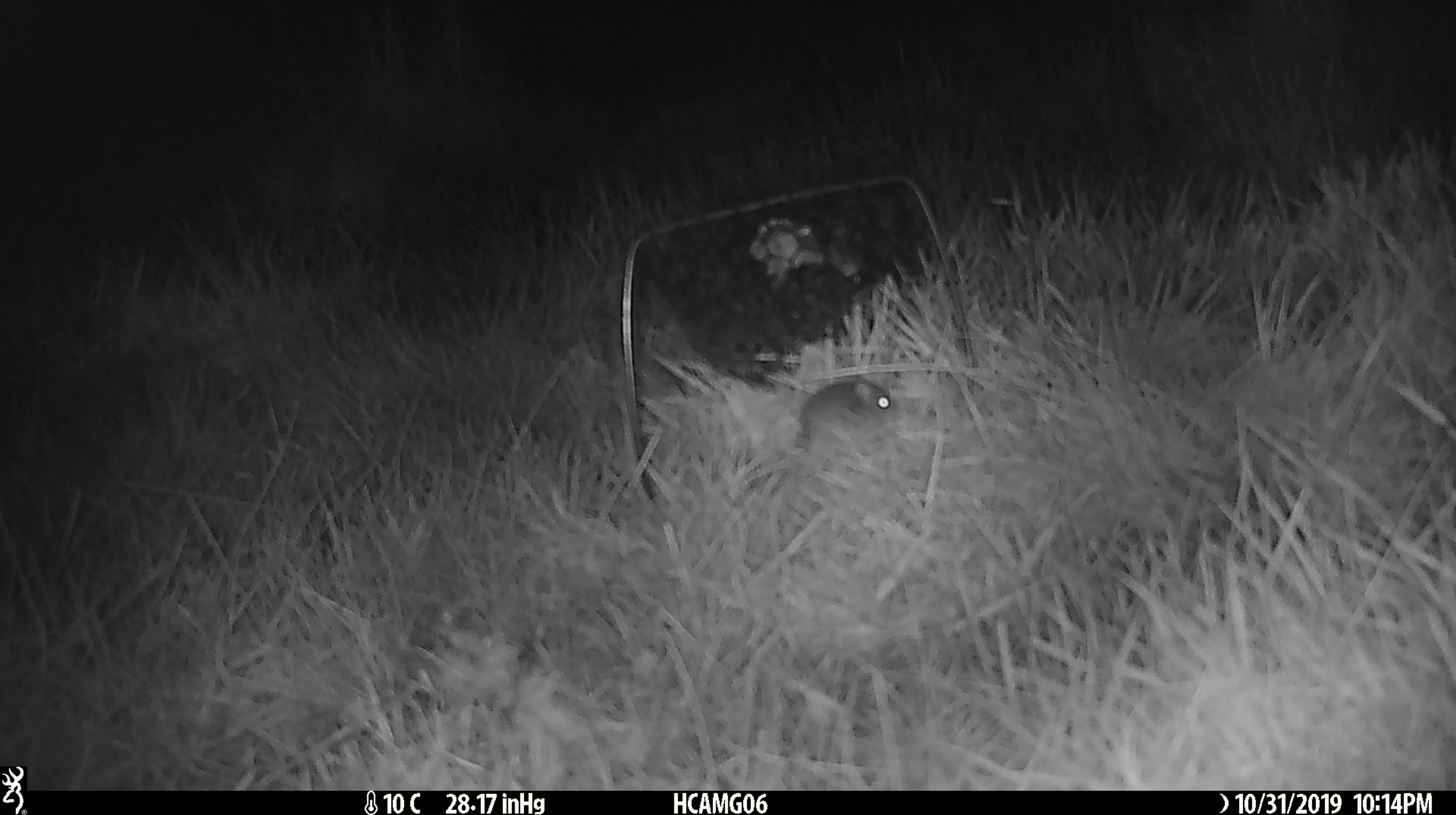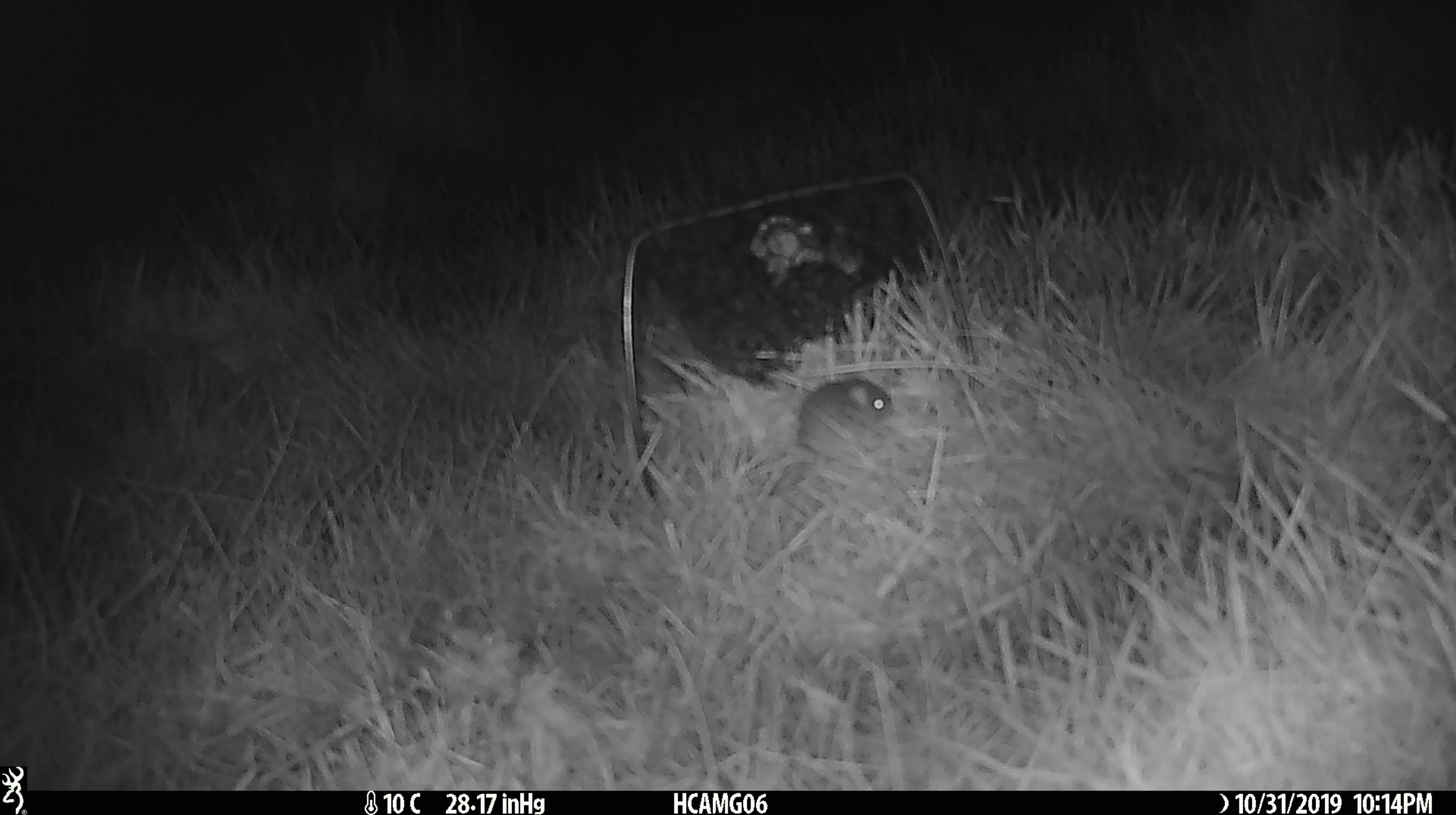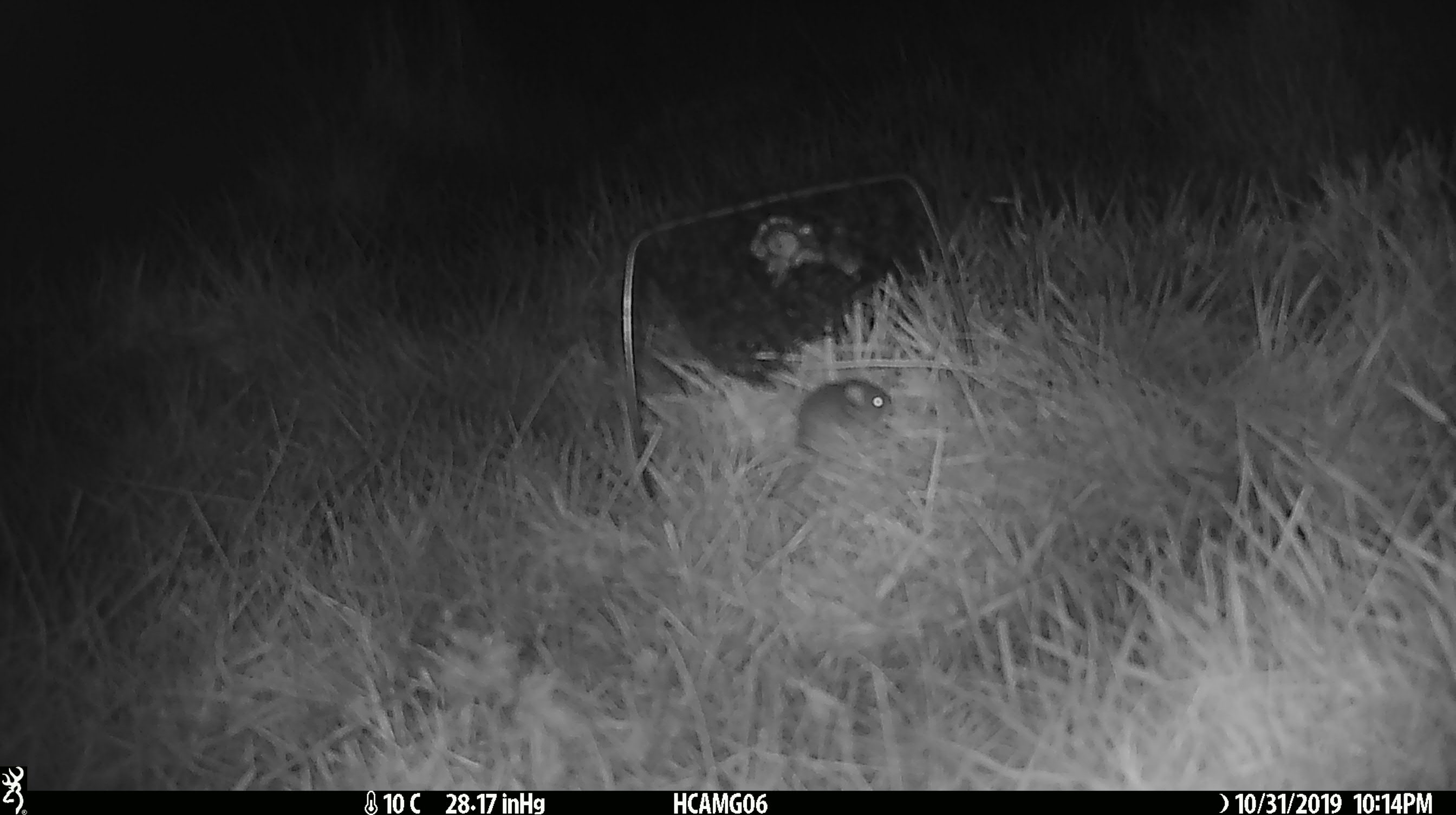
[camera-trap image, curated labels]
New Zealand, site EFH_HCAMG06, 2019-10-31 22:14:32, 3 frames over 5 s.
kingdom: Animalia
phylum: Chordata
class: Mammalia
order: Rodentia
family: Muridae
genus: Mus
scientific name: Mus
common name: mouse